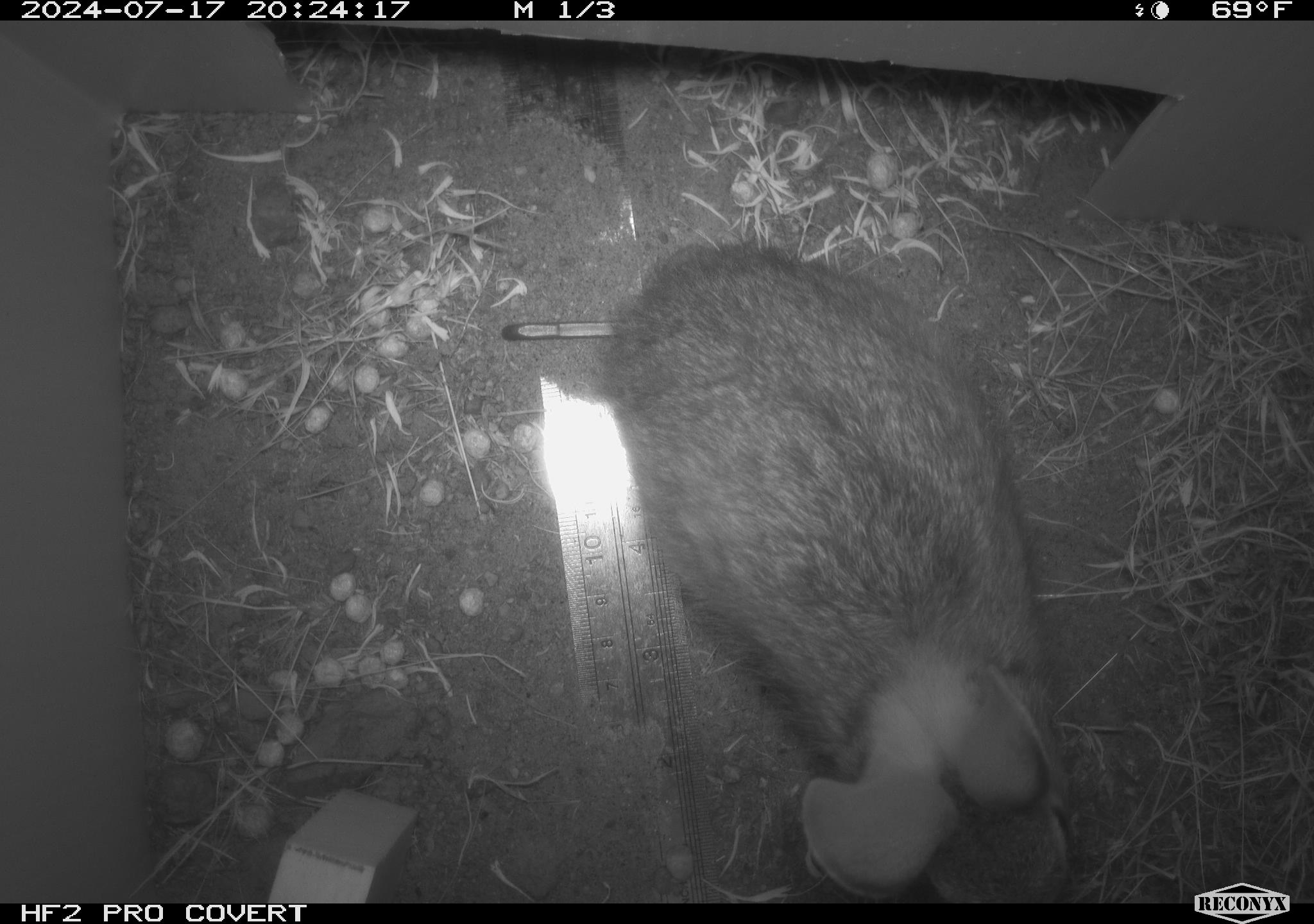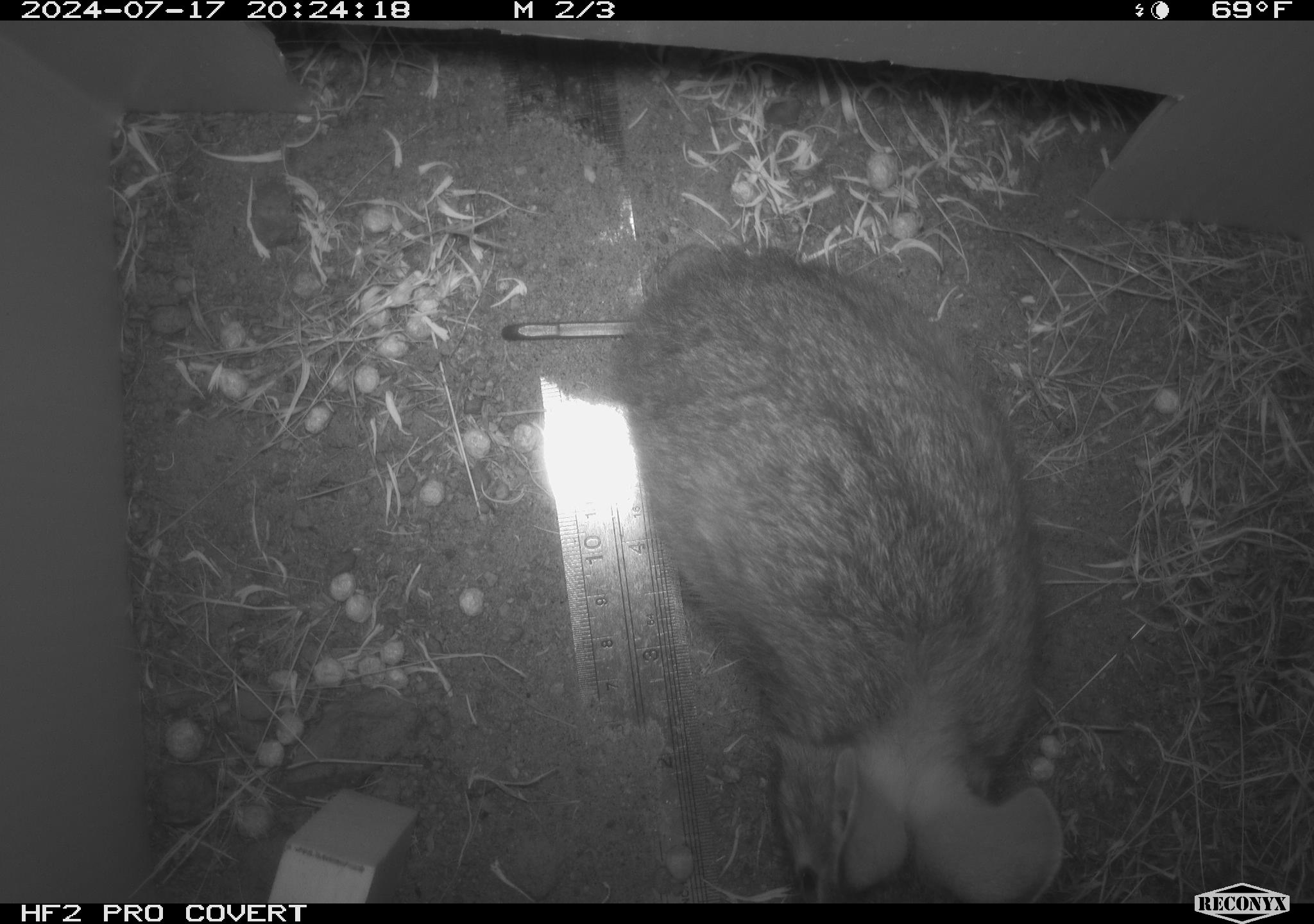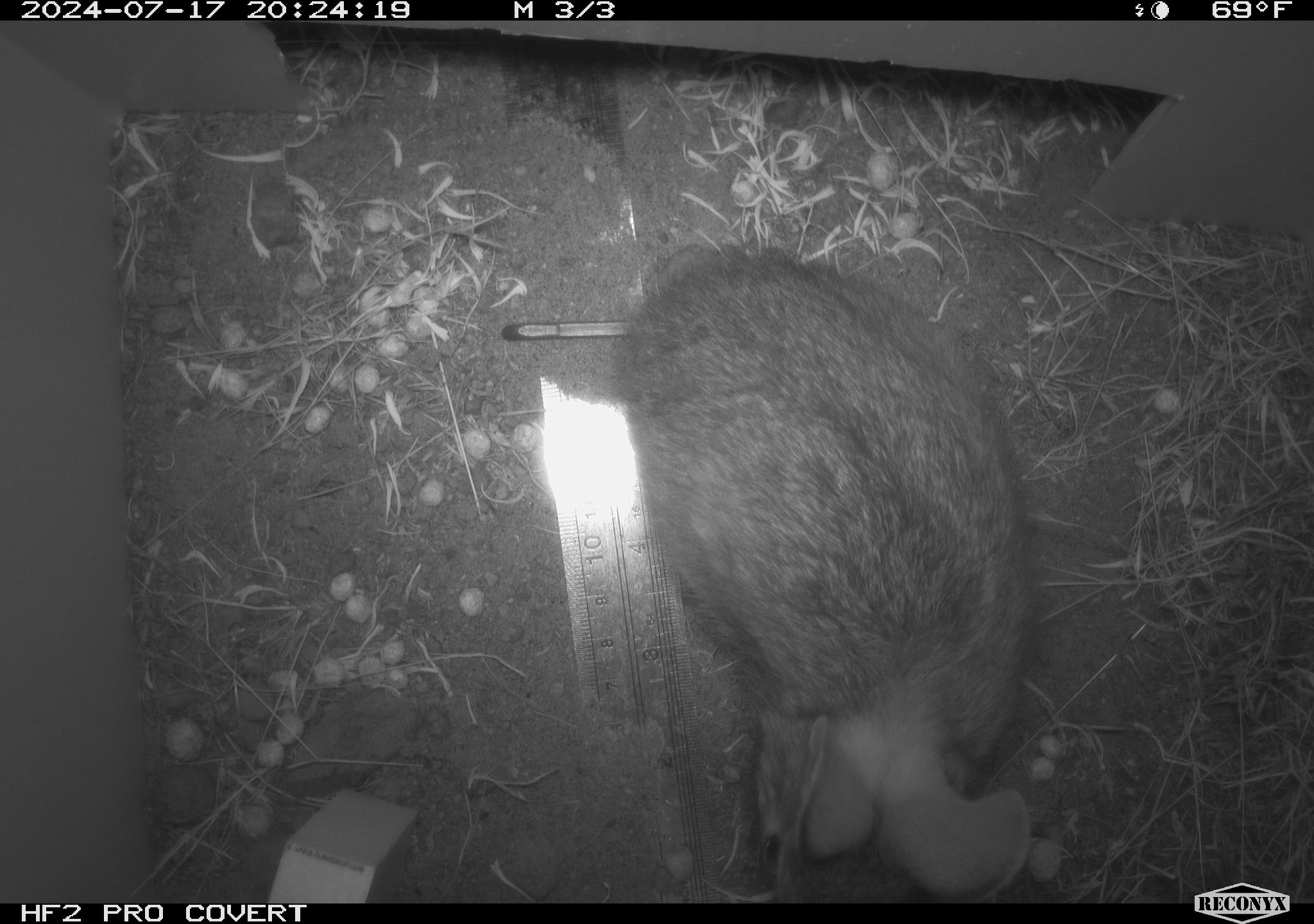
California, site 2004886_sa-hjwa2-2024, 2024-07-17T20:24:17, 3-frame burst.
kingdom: Animalia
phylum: Chordata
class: Mammalia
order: Lagomorpha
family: Leporidae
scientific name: Leporidae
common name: rabbit or hare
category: rabbit and hare family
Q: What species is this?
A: Rabbit and hare family (rabbit or hare) (Leporidae).